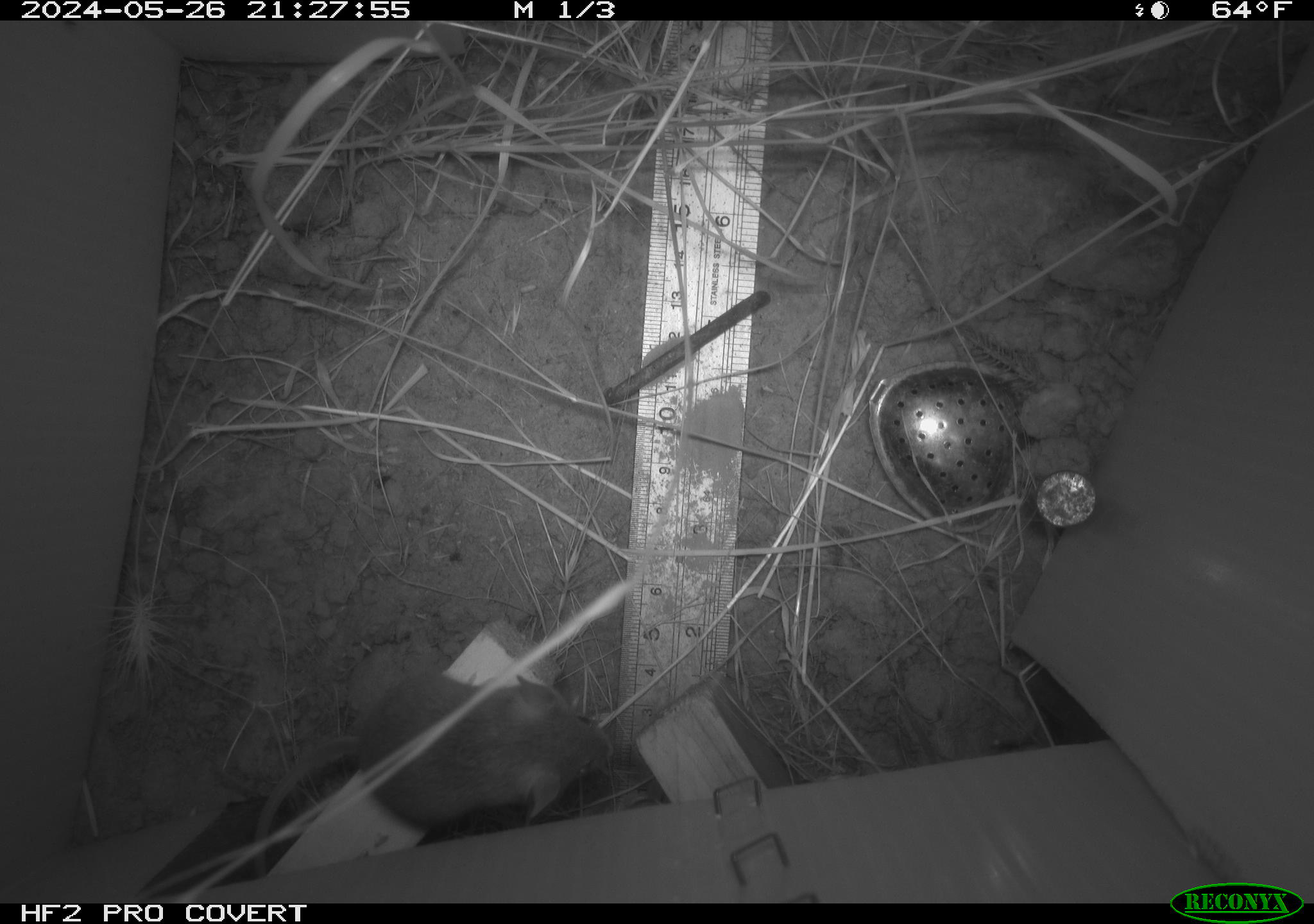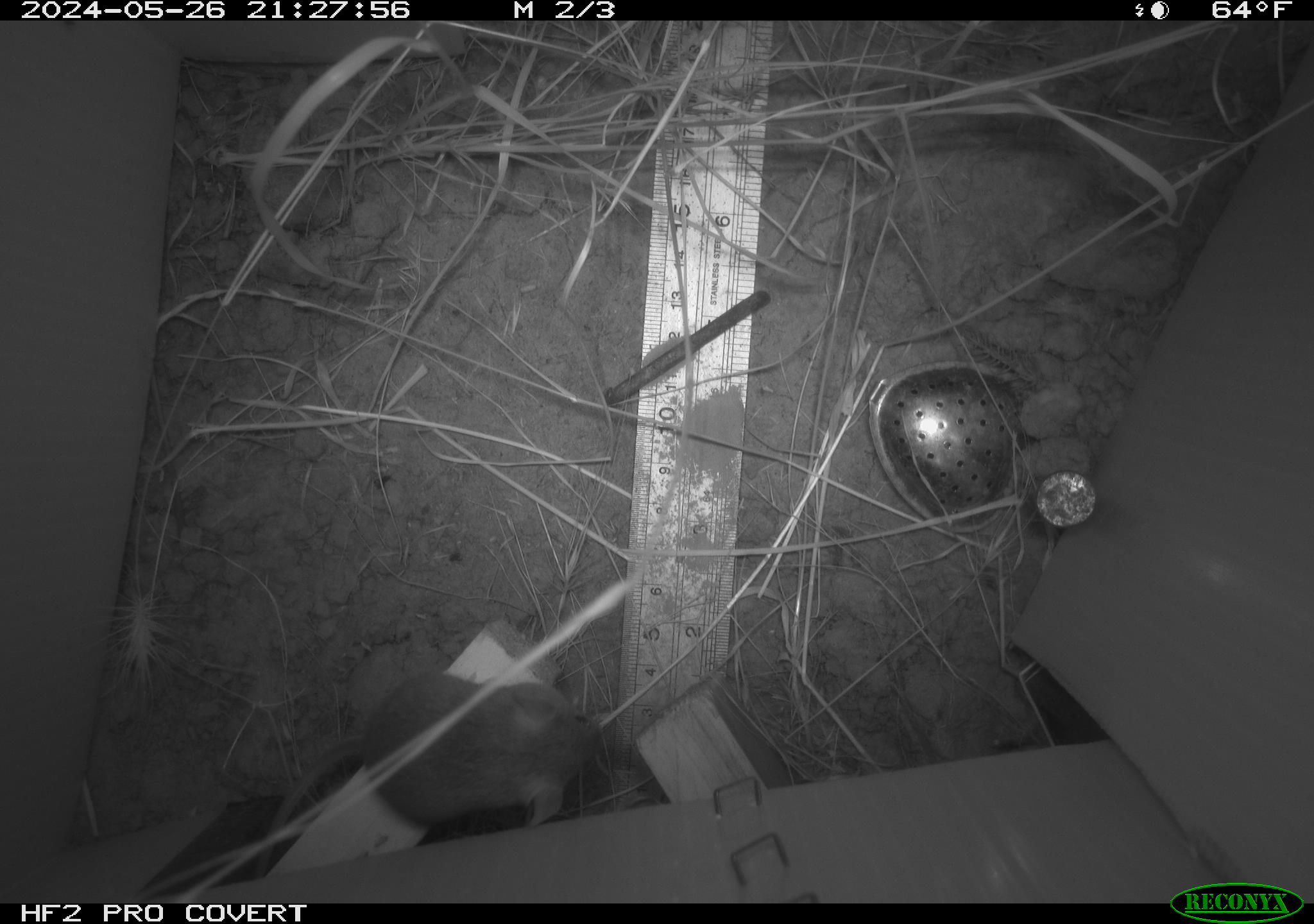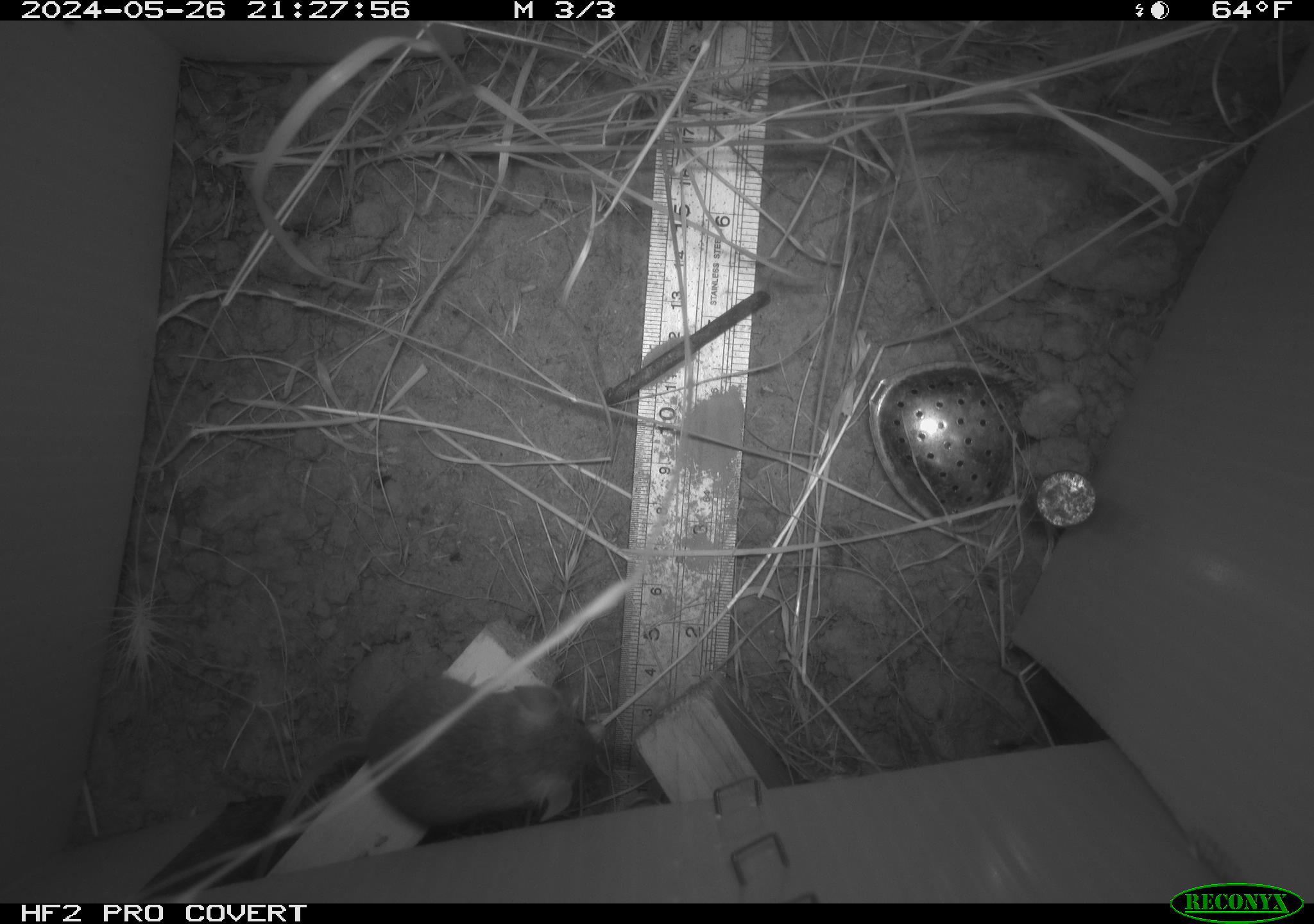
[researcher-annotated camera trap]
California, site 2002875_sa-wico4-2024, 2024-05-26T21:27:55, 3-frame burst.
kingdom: Animalia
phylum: Chordata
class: Mammalia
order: Rodentia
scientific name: Rodentia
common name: mouse species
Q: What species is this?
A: Mouse species (Rodentia).